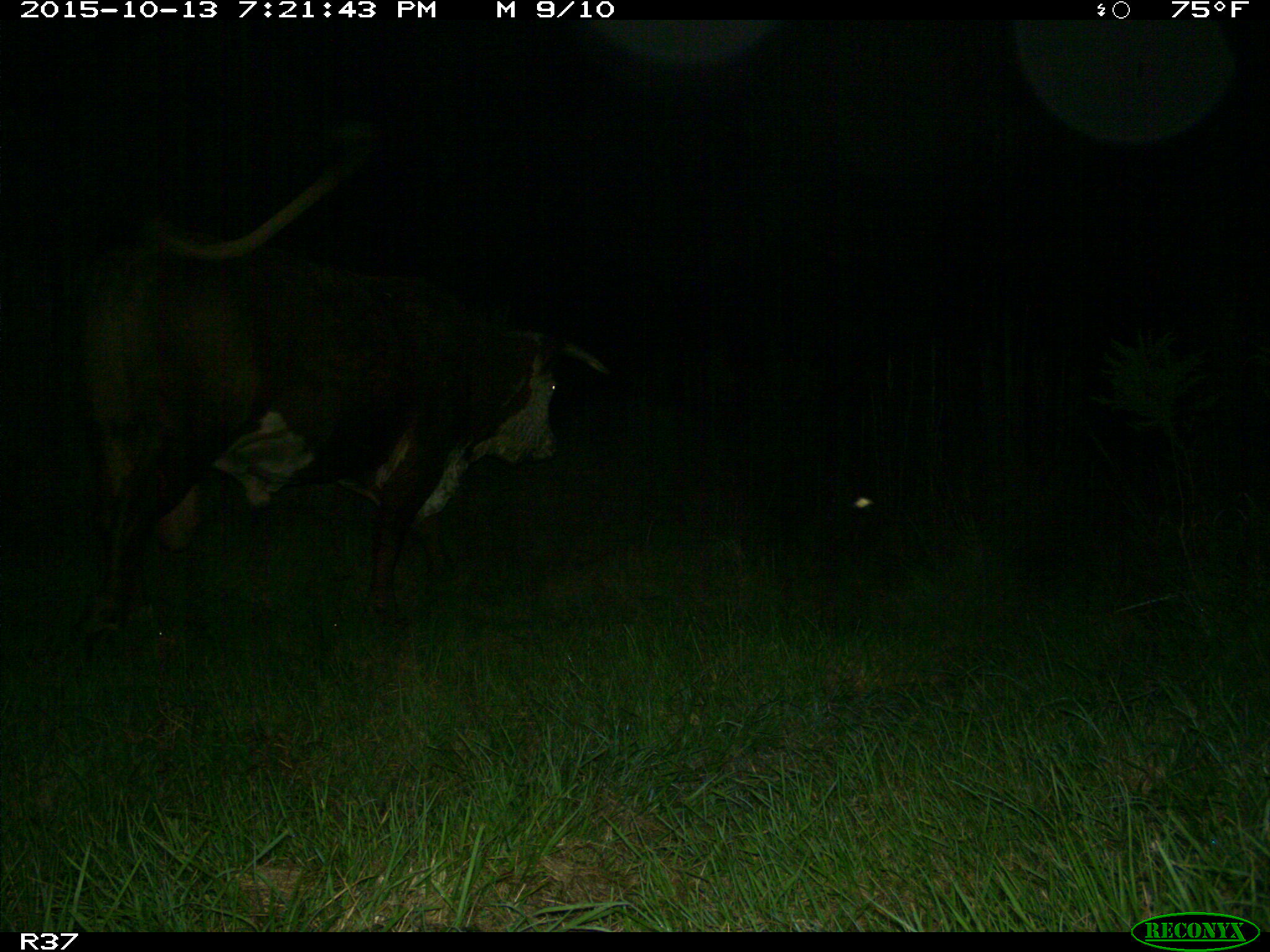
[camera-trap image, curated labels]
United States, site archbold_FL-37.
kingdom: Animalia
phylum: Chordata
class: Mammalia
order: Artiodactyla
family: Bovidae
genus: Bos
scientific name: Bos taurus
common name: domestic cow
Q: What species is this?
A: Bos taurus (domestic cow).